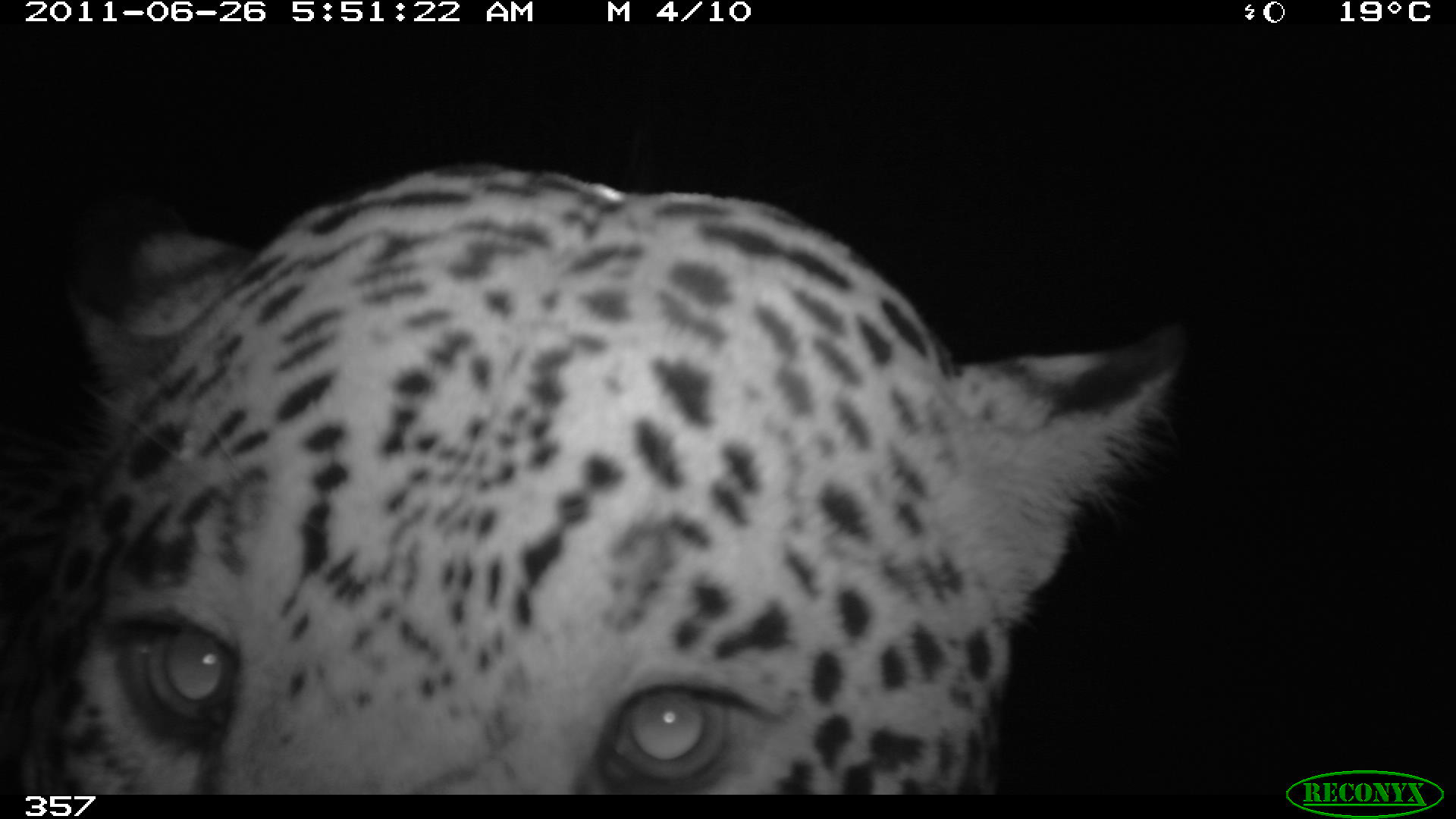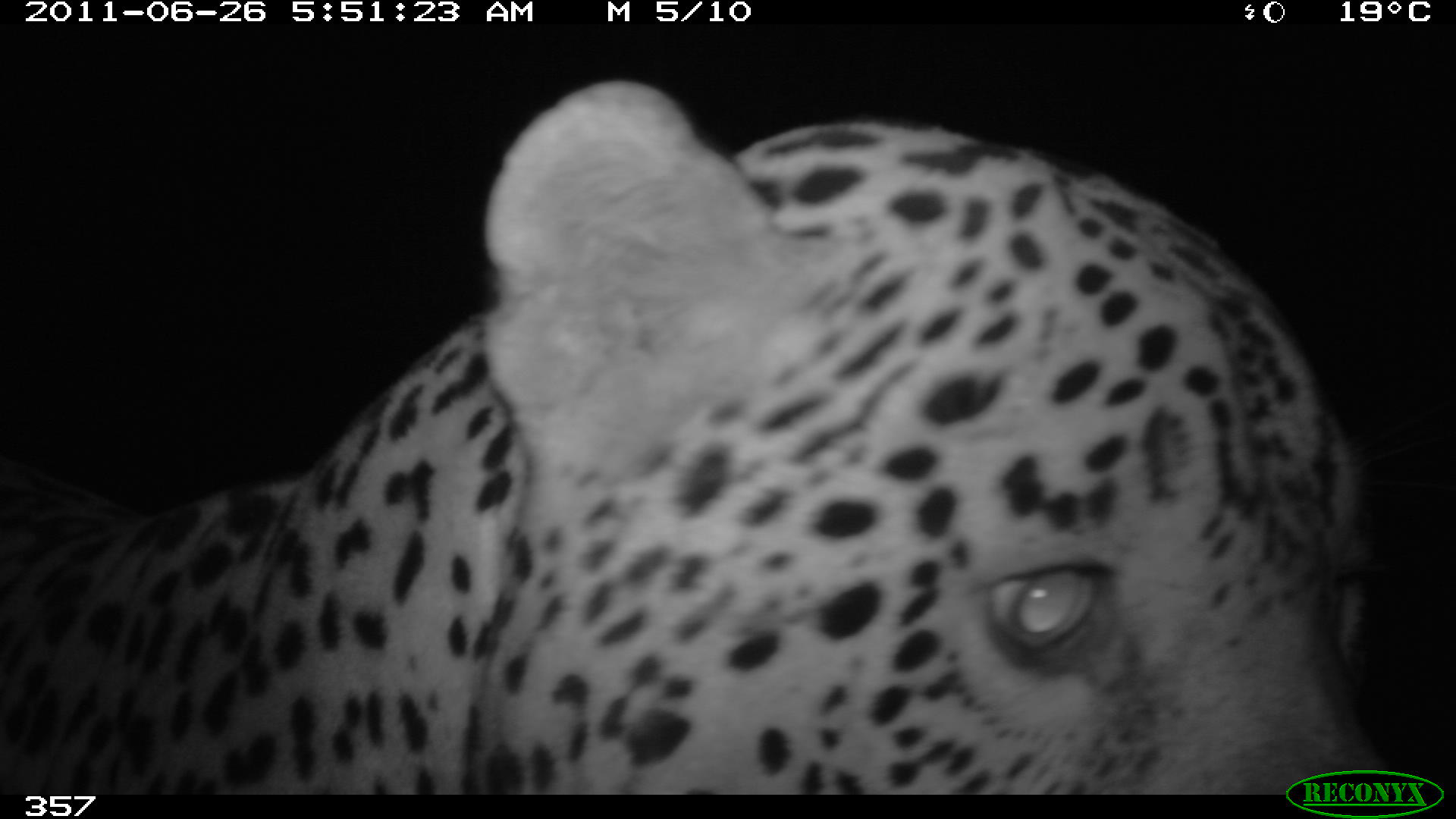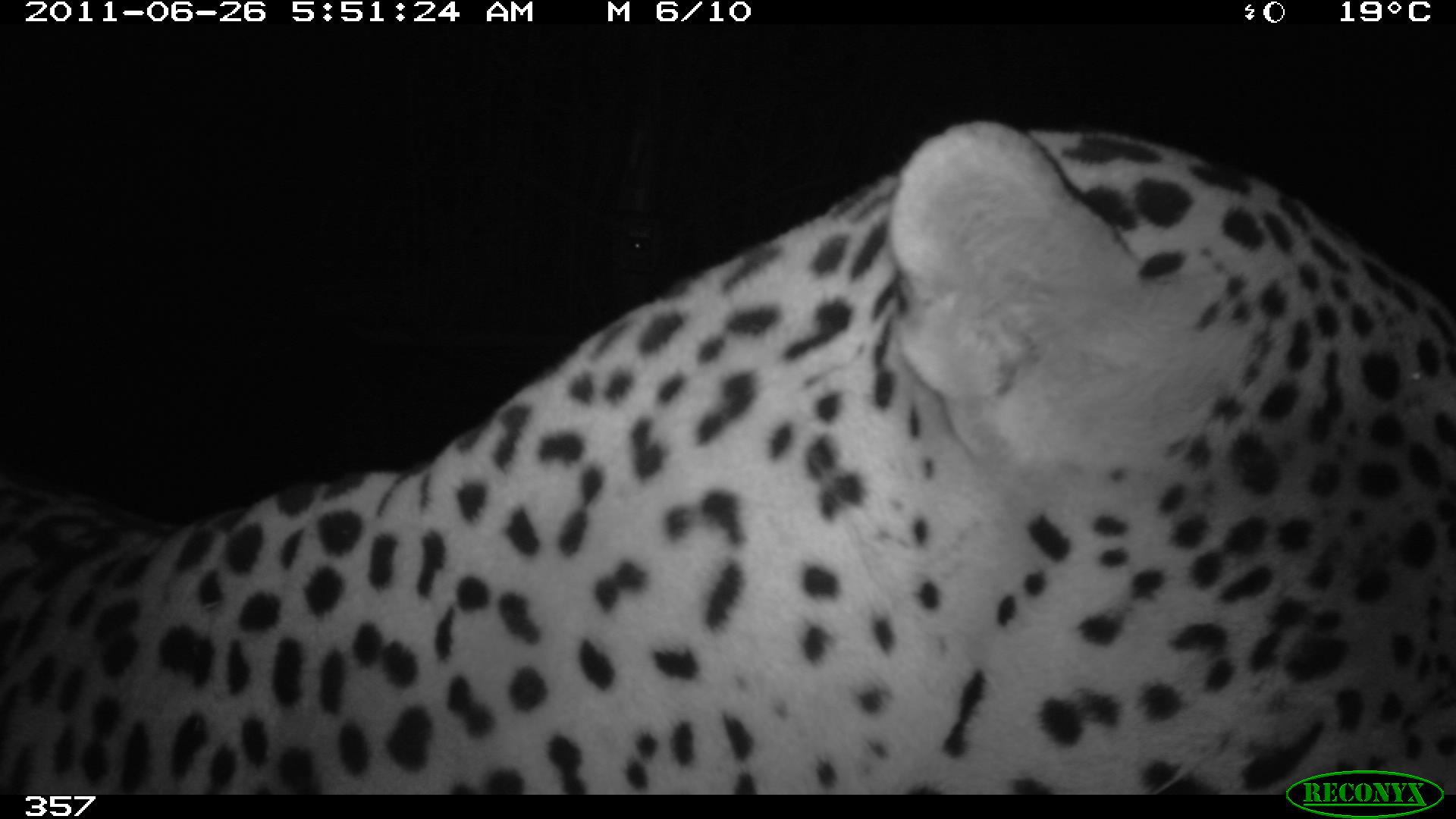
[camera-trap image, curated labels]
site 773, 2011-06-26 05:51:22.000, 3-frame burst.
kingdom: Animalia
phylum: Chordata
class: Mammalia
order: Carnivora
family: Felidae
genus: Panthera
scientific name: Panthera onca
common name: jaguar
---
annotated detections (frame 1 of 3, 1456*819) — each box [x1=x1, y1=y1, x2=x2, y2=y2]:
panthera onca: [x1=2, y1=162, x2=1185, y2=793]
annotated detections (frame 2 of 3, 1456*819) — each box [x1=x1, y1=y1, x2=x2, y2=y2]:
panthera onca: [x1=1, y1=77, x2=1456, y2=793]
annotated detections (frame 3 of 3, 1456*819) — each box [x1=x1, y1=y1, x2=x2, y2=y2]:
panthera onca: [x1=3, y1=121, x2=1456, y2=795]